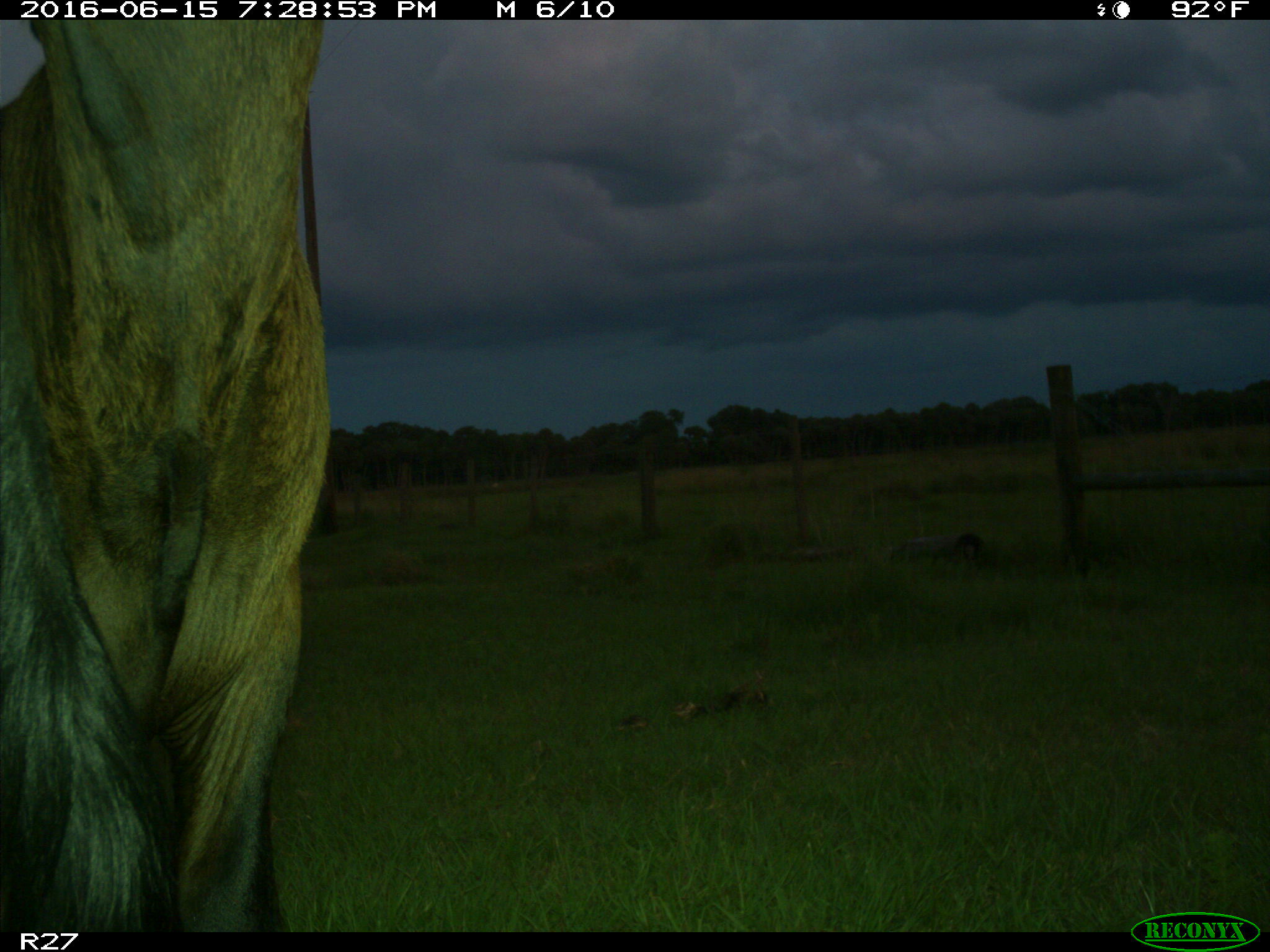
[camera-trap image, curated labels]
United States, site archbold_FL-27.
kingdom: Animalia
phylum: Chordata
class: Mammalia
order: Artiodactyla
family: Bovidae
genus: Bos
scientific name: Bos taurus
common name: domestic cow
Bos taurus (domestic cow).